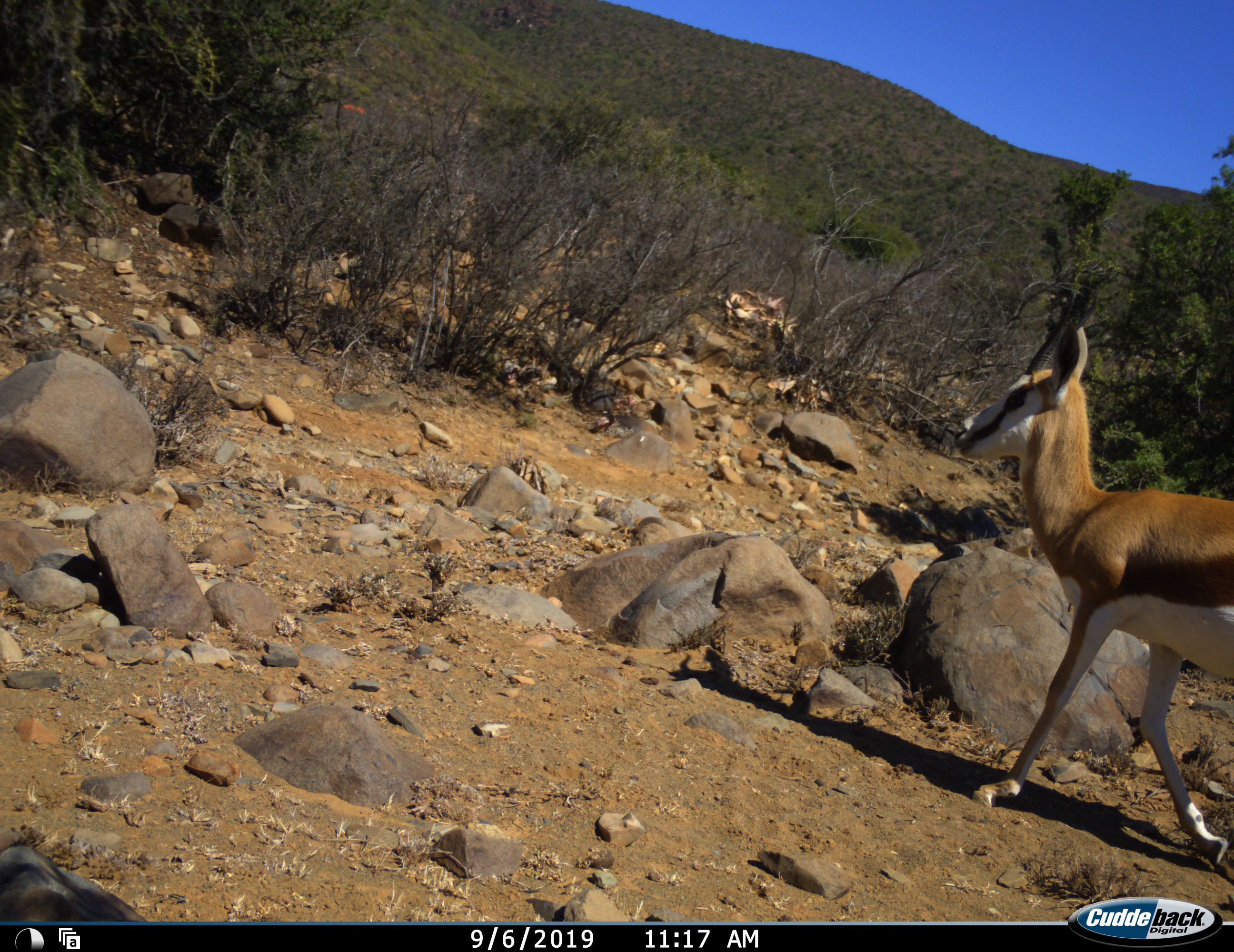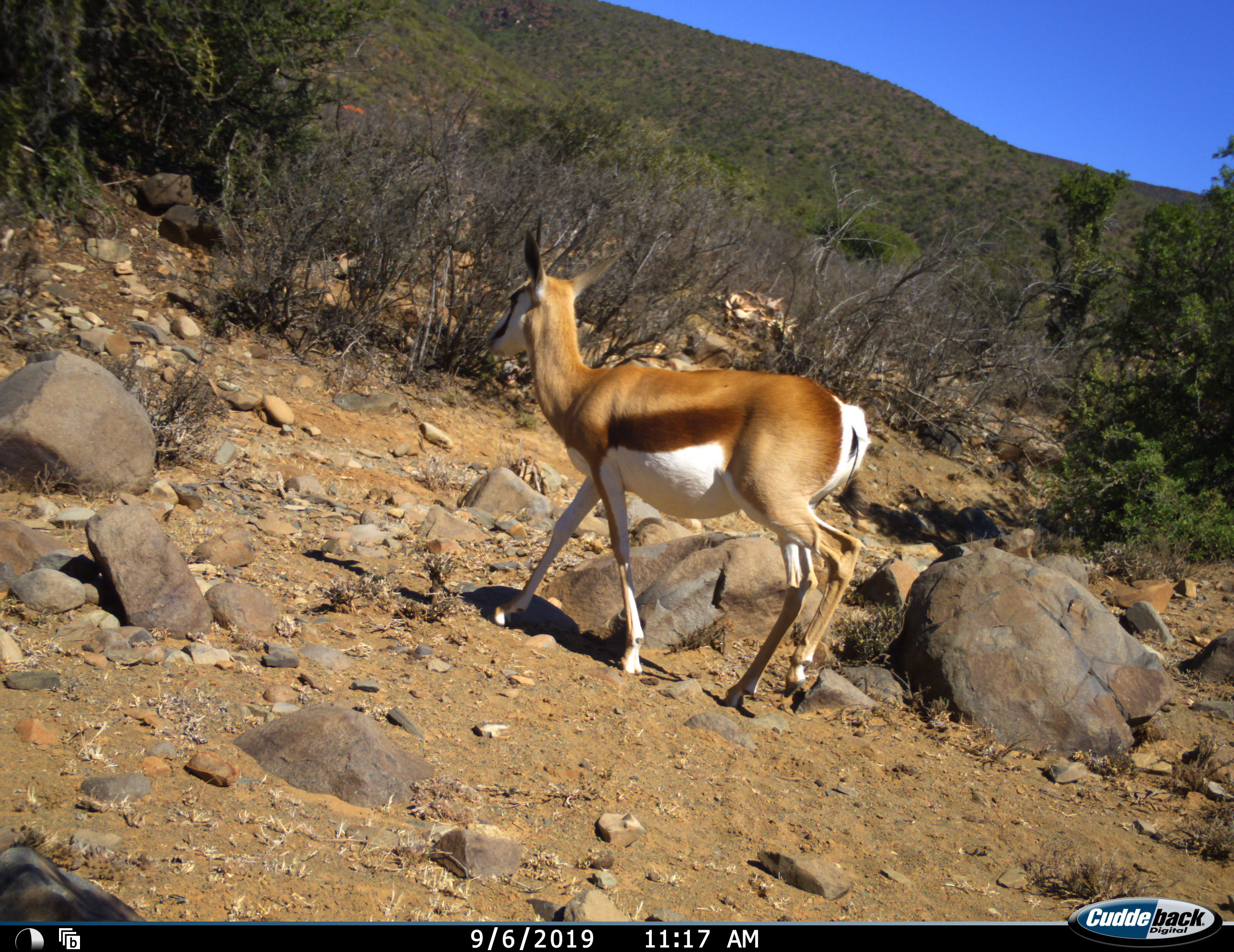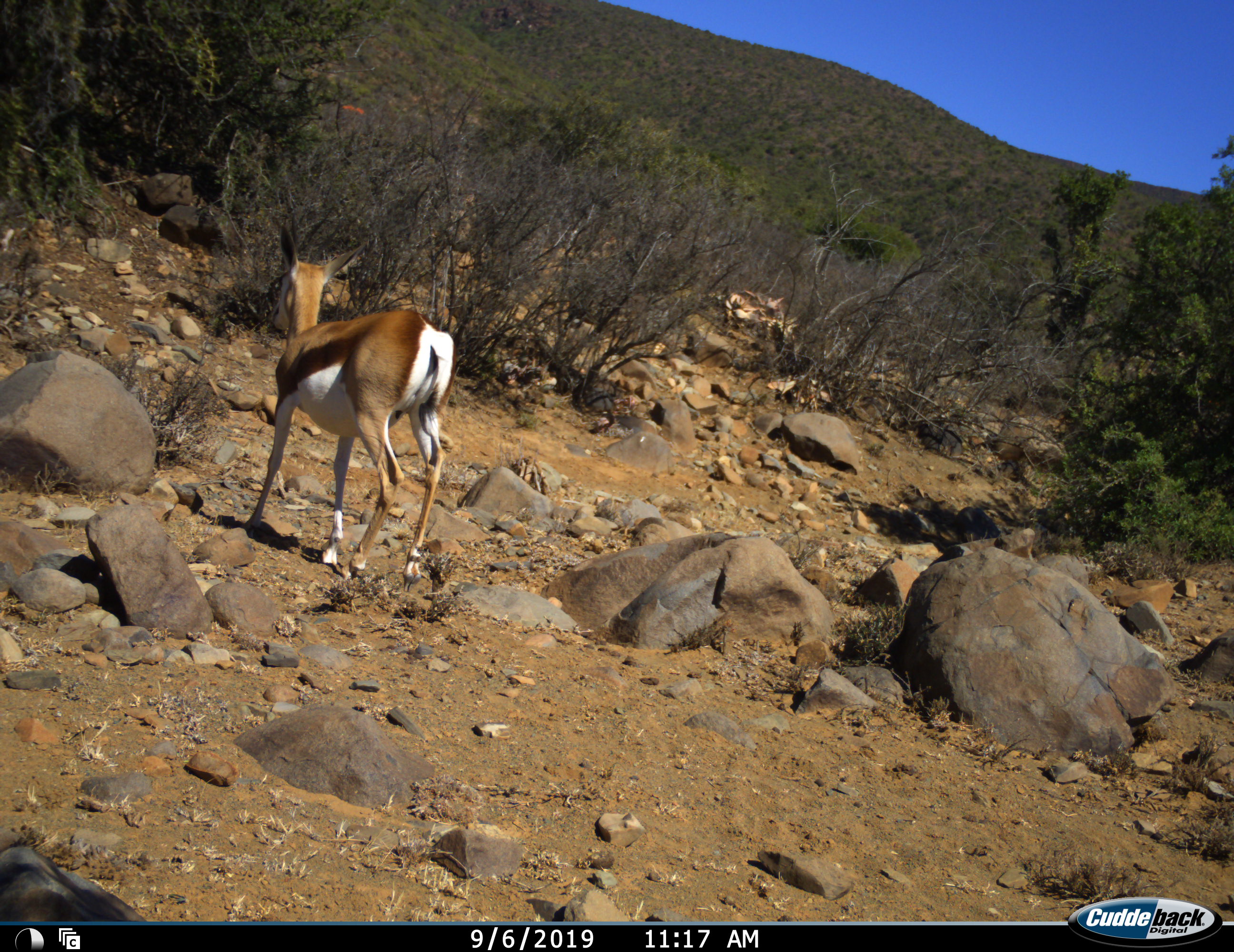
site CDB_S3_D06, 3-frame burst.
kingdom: Animalia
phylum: Chordata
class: Mammalia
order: Artiodactyla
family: Bovidae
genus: Antidorcas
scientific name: Antidorcas marsupialis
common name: springbok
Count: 1.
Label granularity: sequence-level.